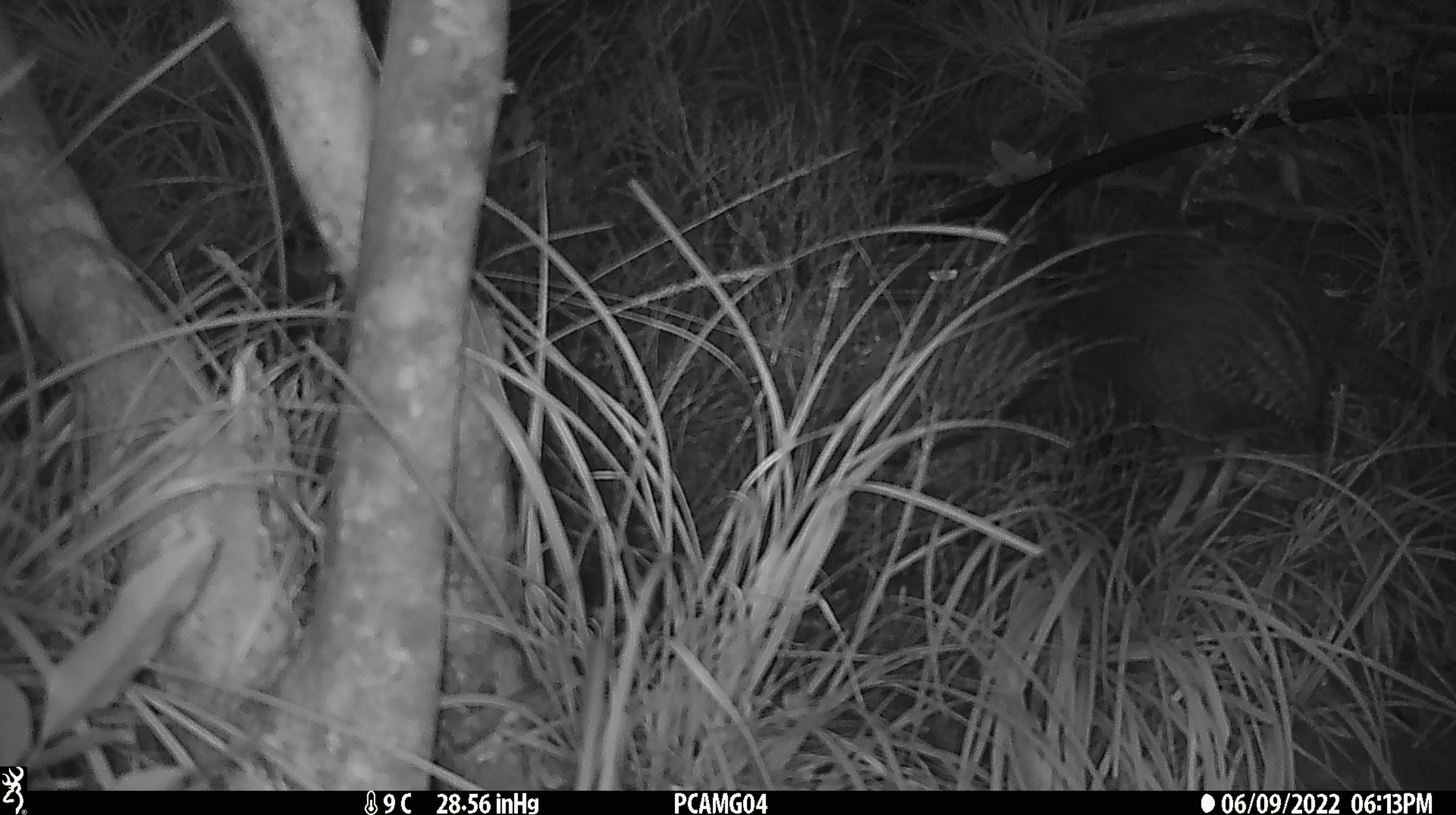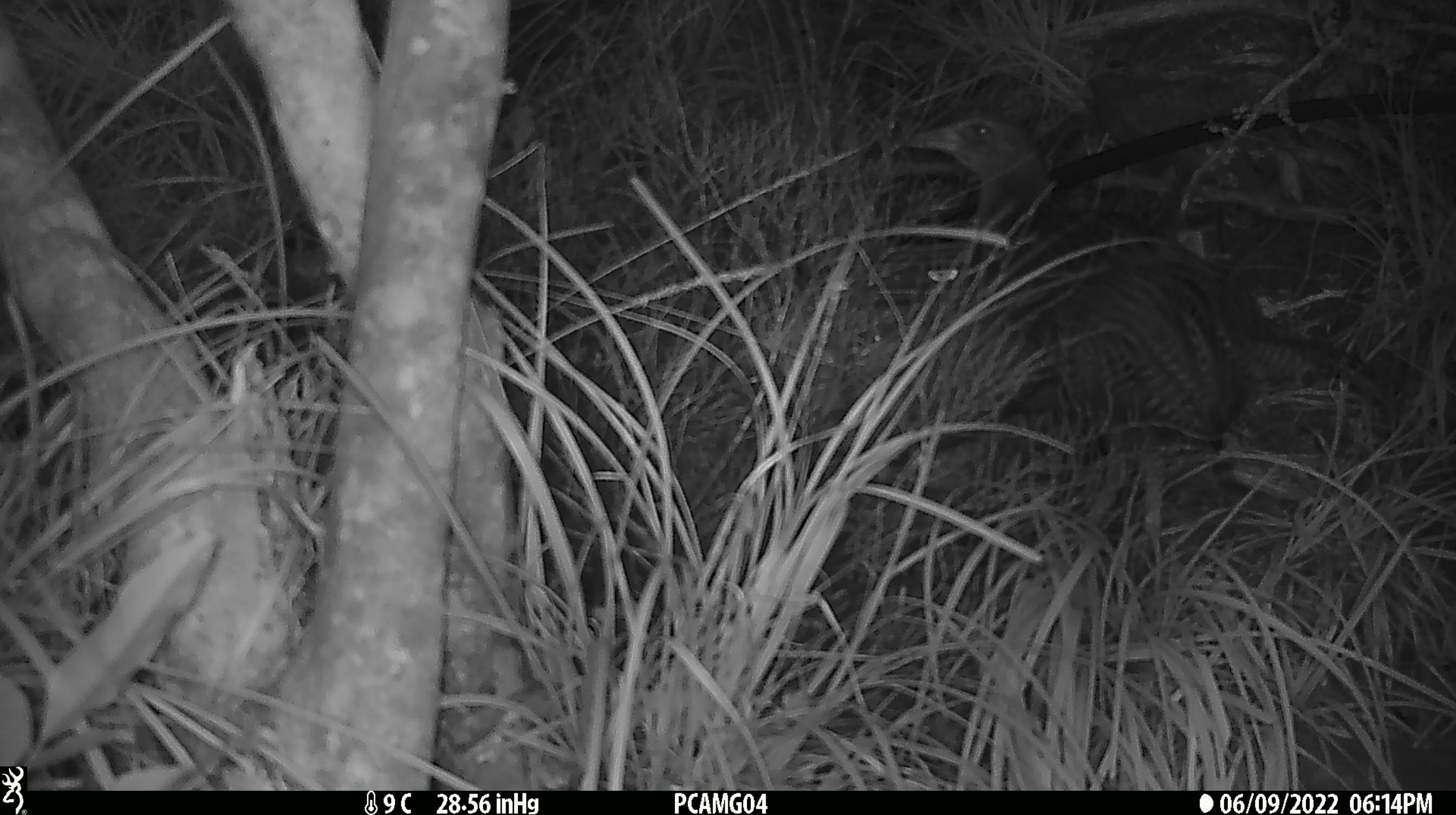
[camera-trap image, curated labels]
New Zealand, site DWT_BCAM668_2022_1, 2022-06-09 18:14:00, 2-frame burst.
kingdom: Animalia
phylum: Chordata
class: Aves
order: Gruiformes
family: Rallidae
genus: Gallirallus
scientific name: Gallirallus australis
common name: weka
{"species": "weka (Gallirallus australis)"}